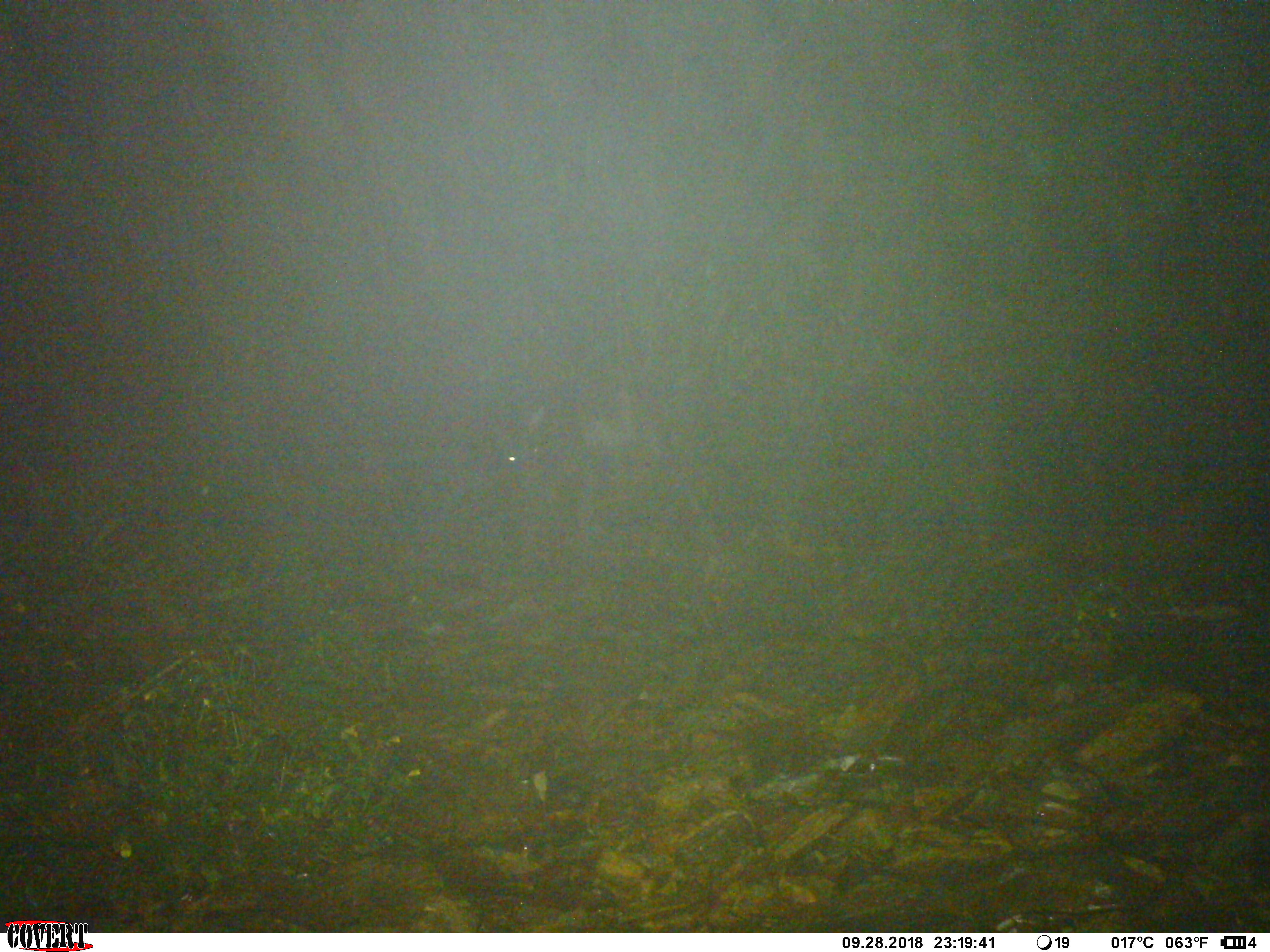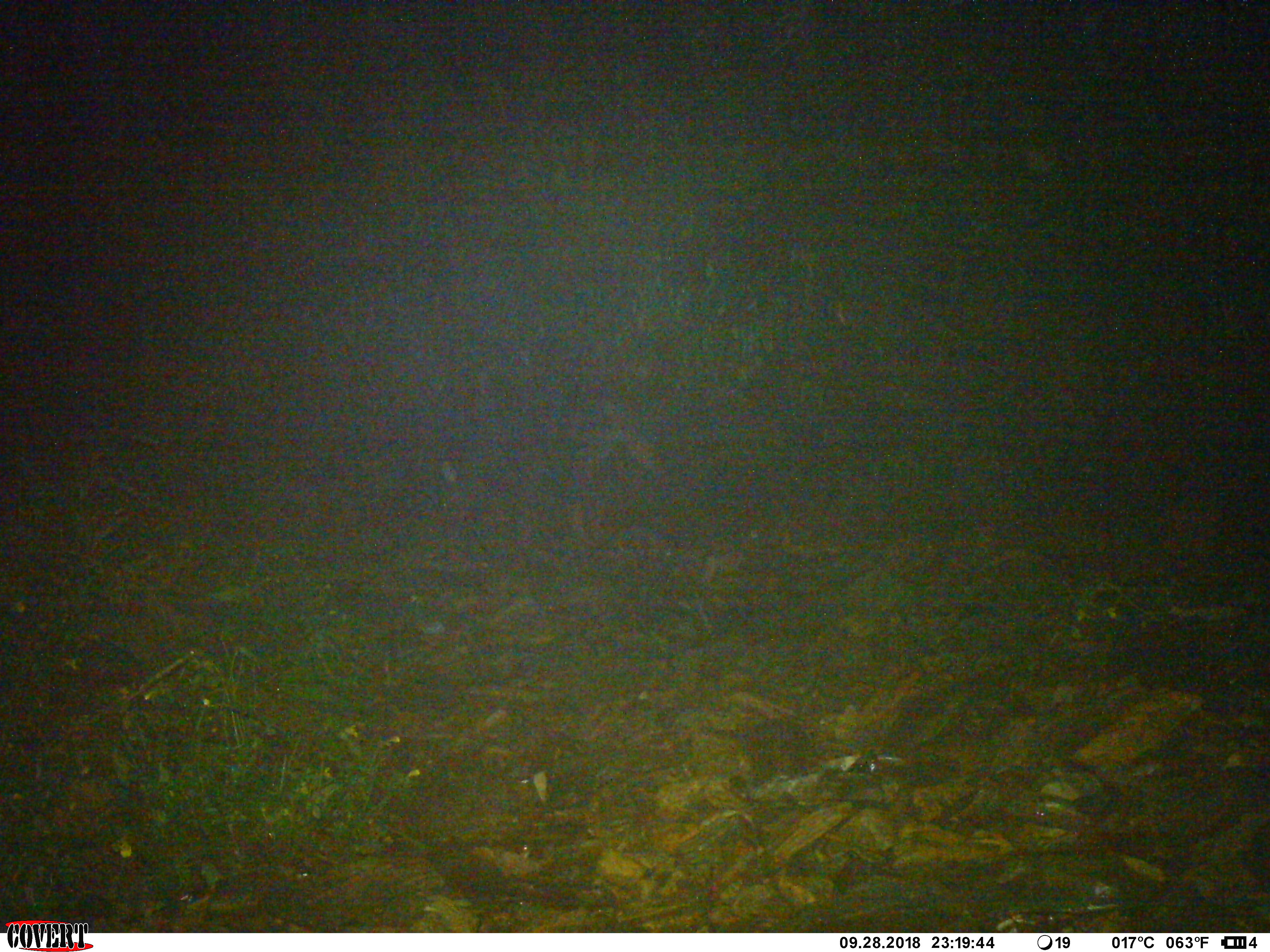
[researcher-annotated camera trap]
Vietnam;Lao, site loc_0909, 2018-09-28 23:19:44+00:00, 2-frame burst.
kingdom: Animalia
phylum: Chordata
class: Mammalia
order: Artiodactyla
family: Bovidae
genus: Capricornis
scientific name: Capricornis sumatraensis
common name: chinese serow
Chinese serow (Capricornis sumatraensis). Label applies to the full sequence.